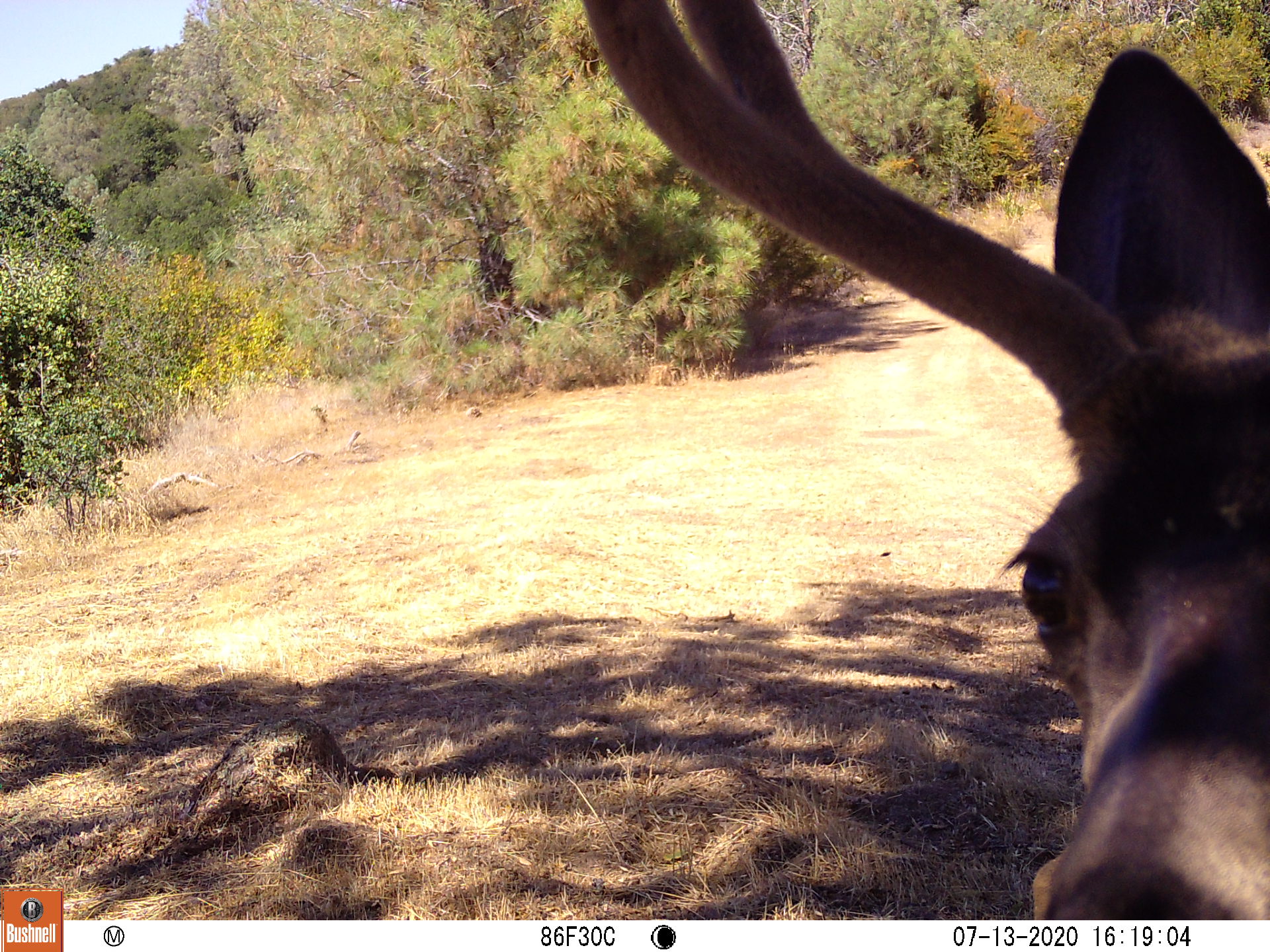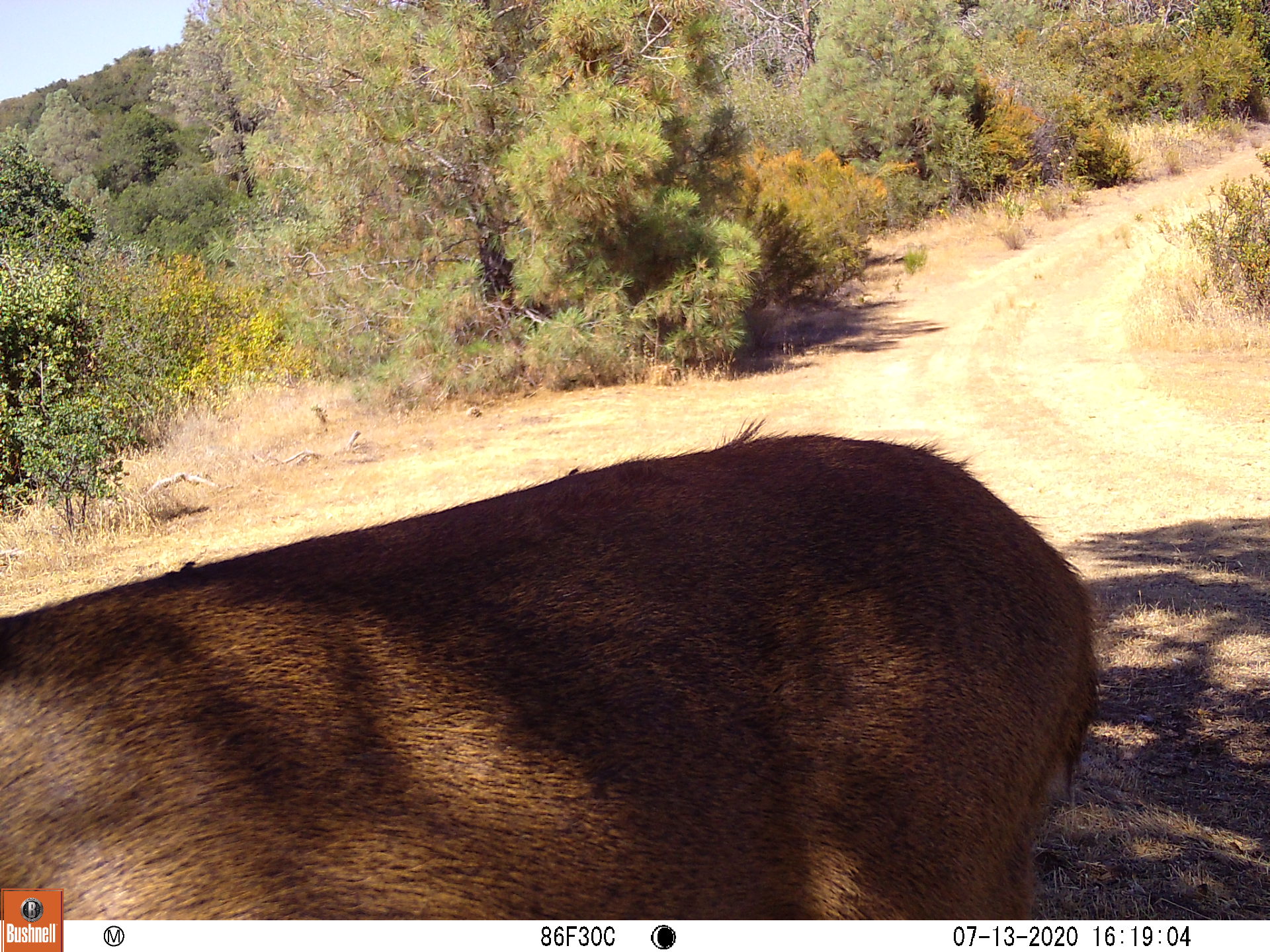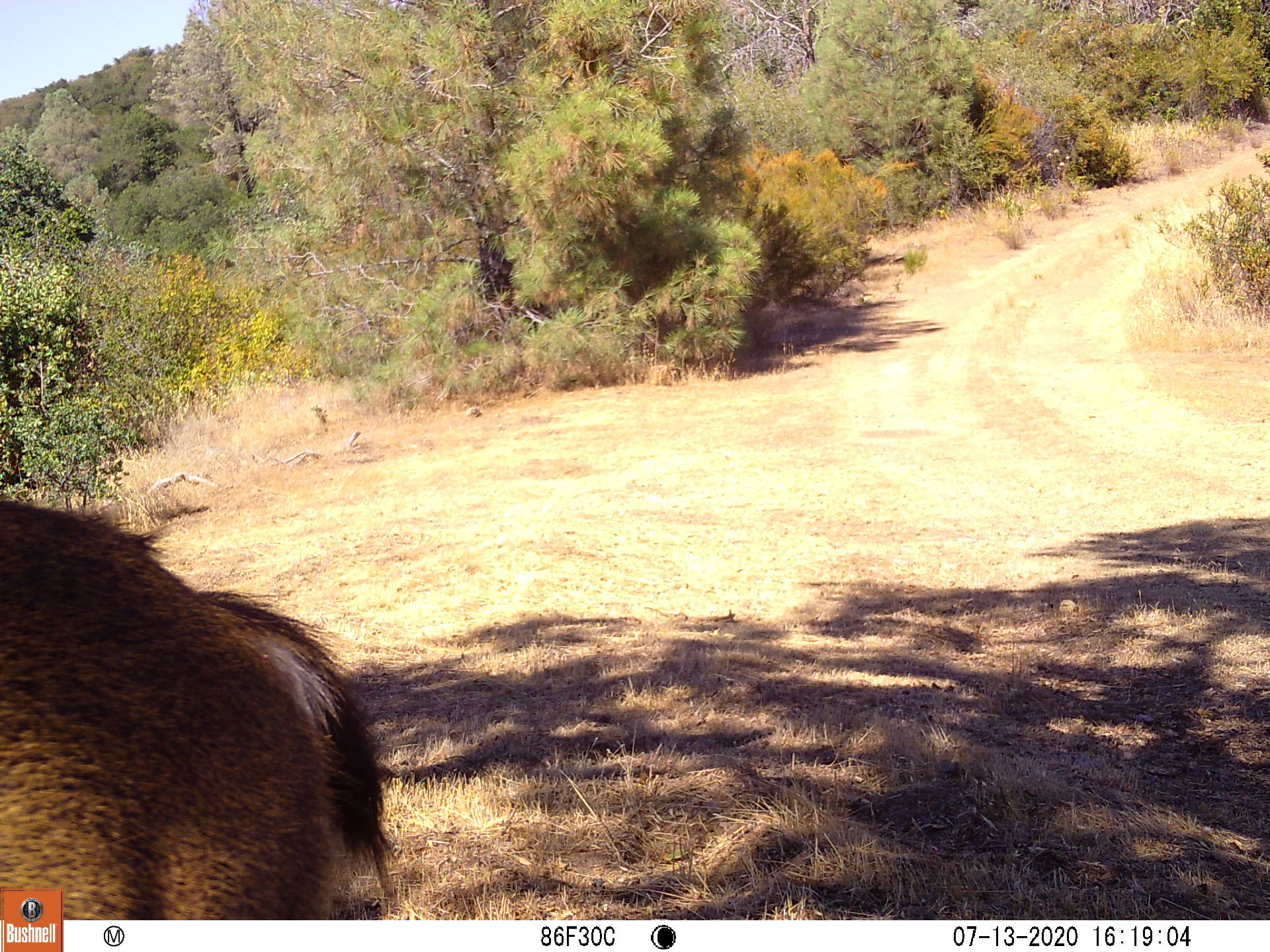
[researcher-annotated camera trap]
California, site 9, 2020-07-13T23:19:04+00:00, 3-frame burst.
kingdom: Animalia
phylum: Chordata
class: Mammalia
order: Artiodactyla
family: Cervidae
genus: Odocoileus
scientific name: Odocoileus hemionus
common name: mule deer